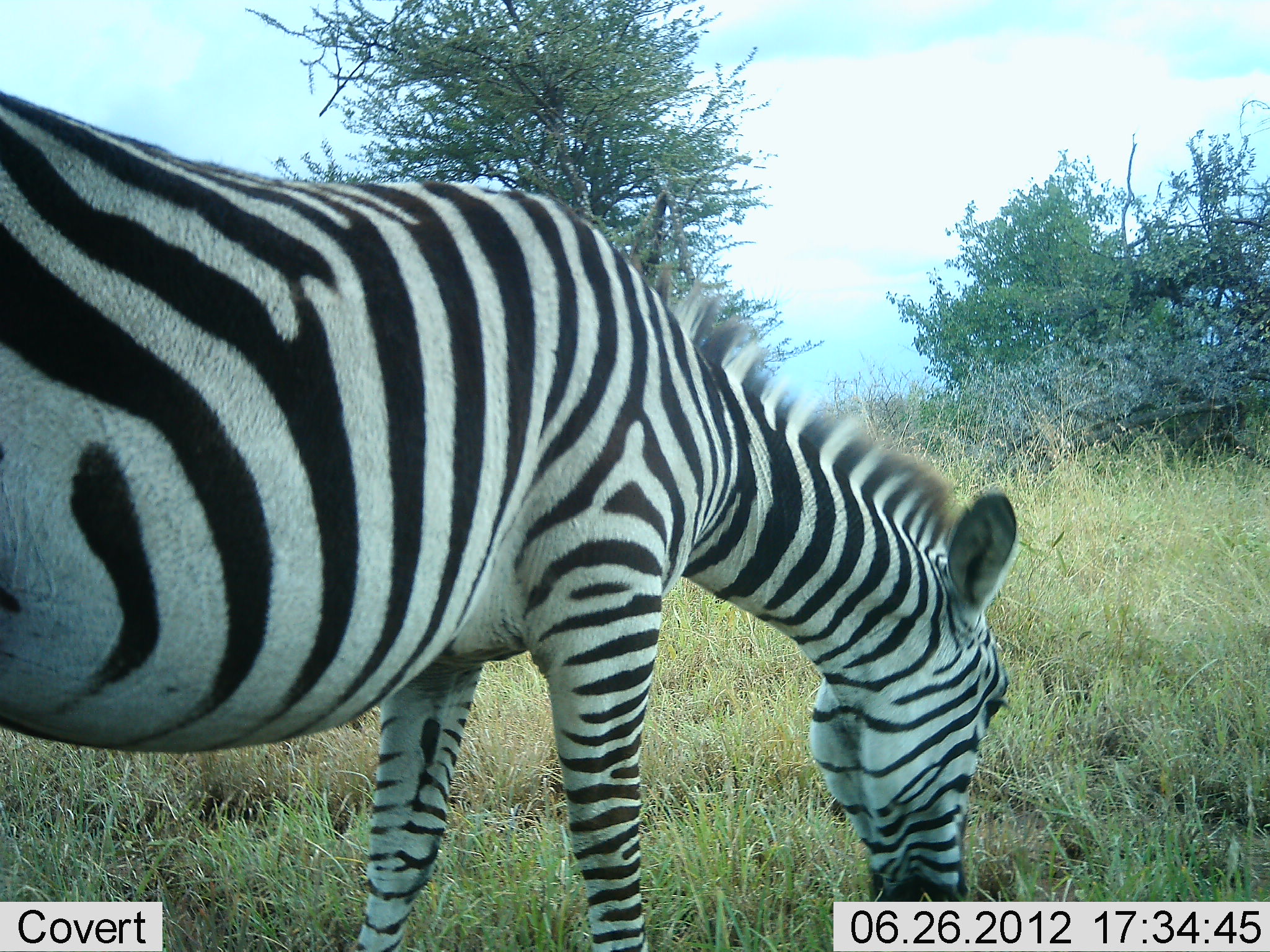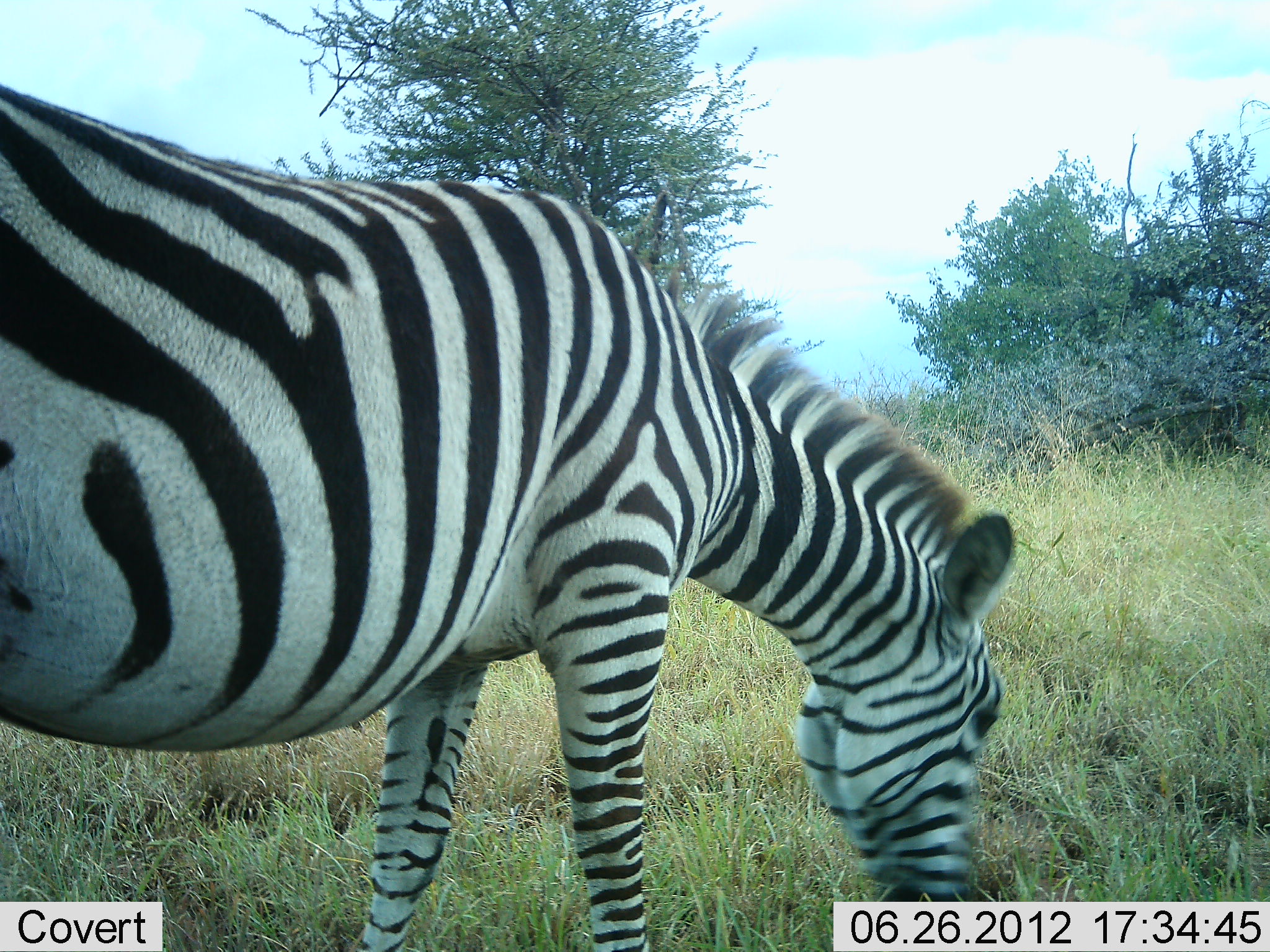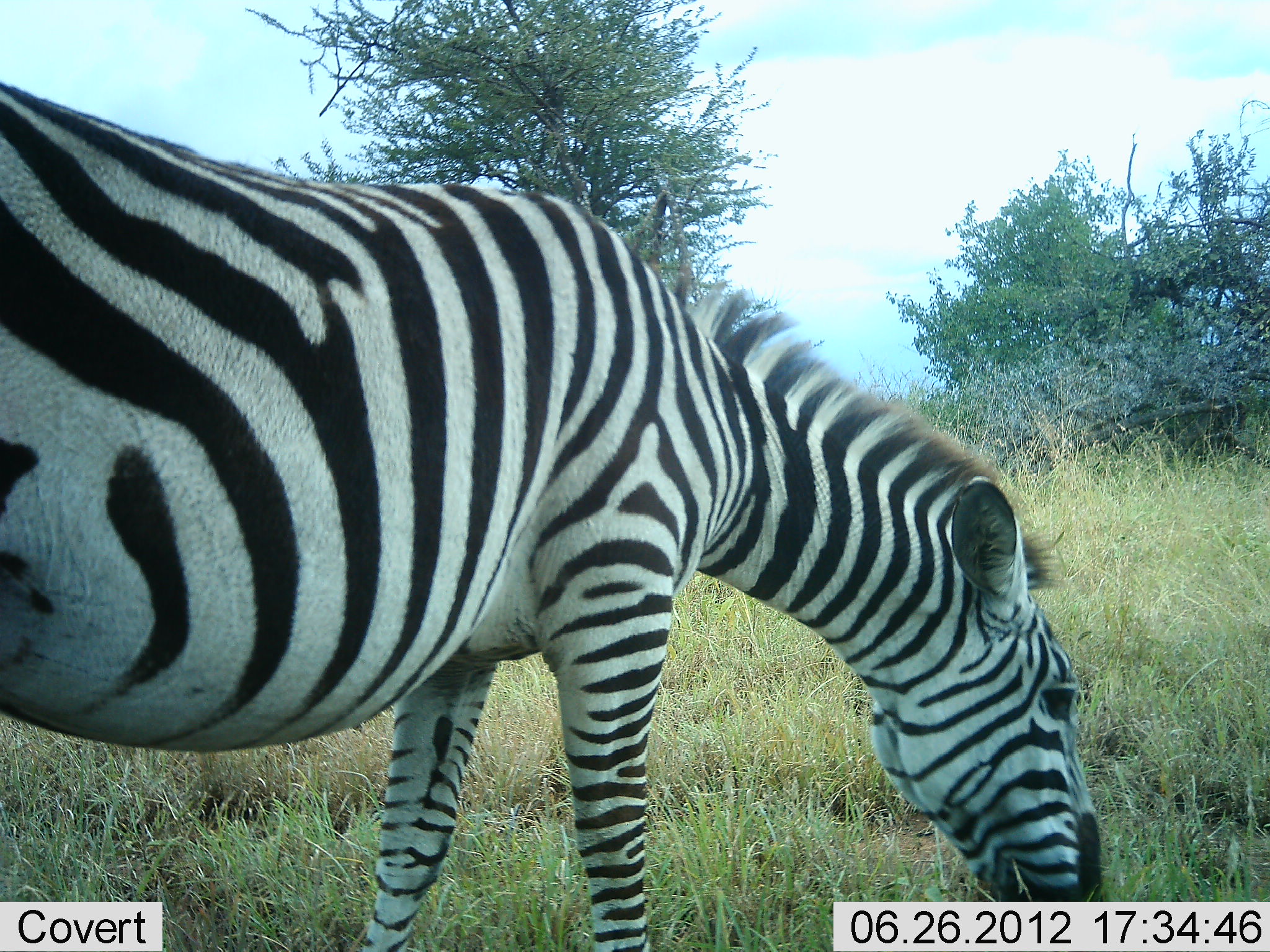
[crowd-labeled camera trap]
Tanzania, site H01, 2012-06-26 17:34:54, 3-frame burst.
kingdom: Animalia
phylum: Chordata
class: Mammalia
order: Perissodactyla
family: Equidae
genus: Equus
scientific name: Equus quagga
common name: plains zebra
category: zebra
Zebra (plains zebra) (Equus quagga), count 1. Behavior (volunteer vote fractions): standing 40%, resting 0%, moving 0%, interacting 0%. Young present (vote fraction): 0%. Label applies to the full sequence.